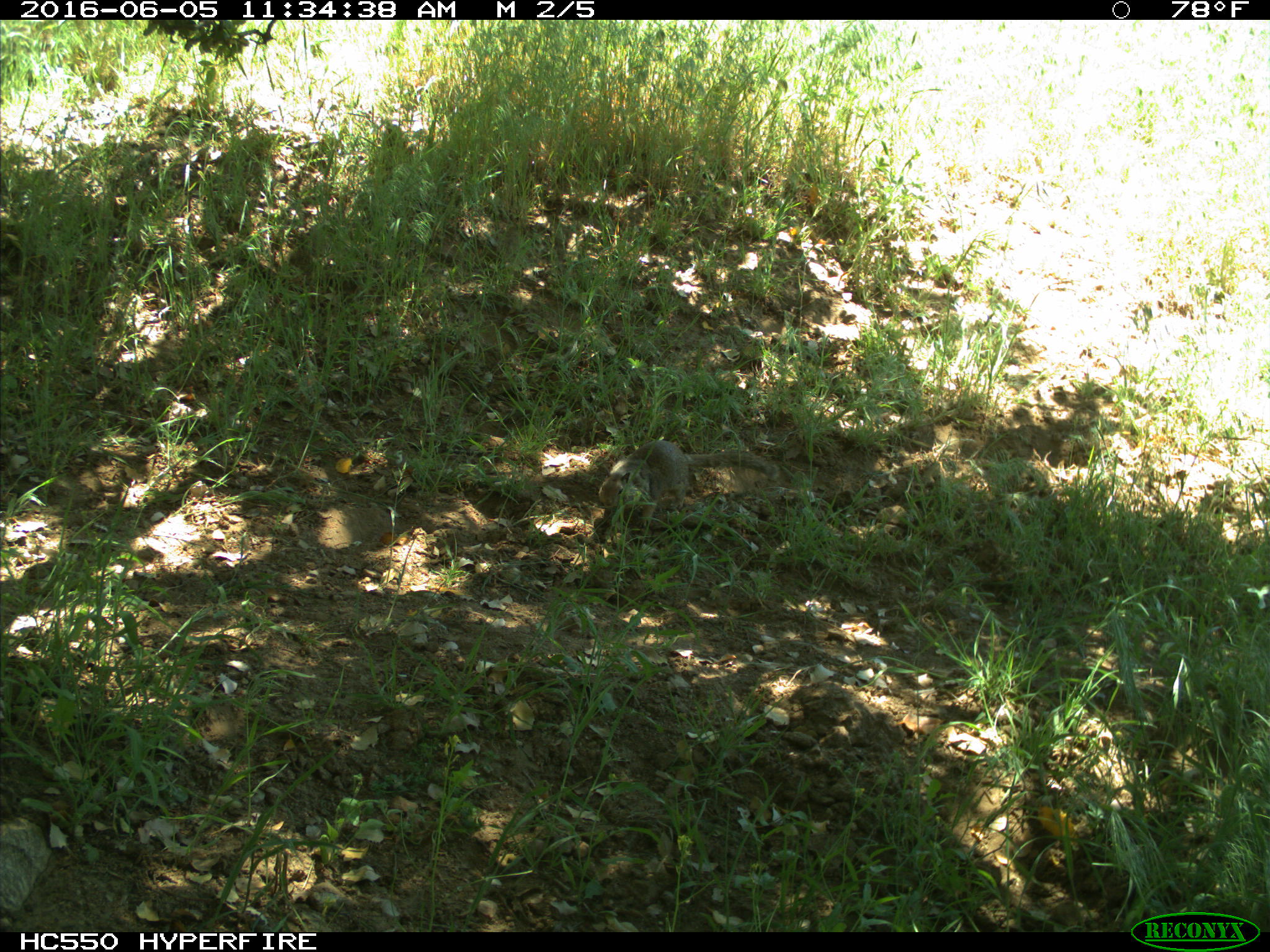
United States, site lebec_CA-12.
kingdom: Animalia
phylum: Chordata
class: Mammalia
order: Rodentia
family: Sciuridae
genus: Otospermophilus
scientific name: Otospermophilus beecheyi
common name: california ground squirrel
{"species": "Otospermophilus beecheyi (california ground squirrel)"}